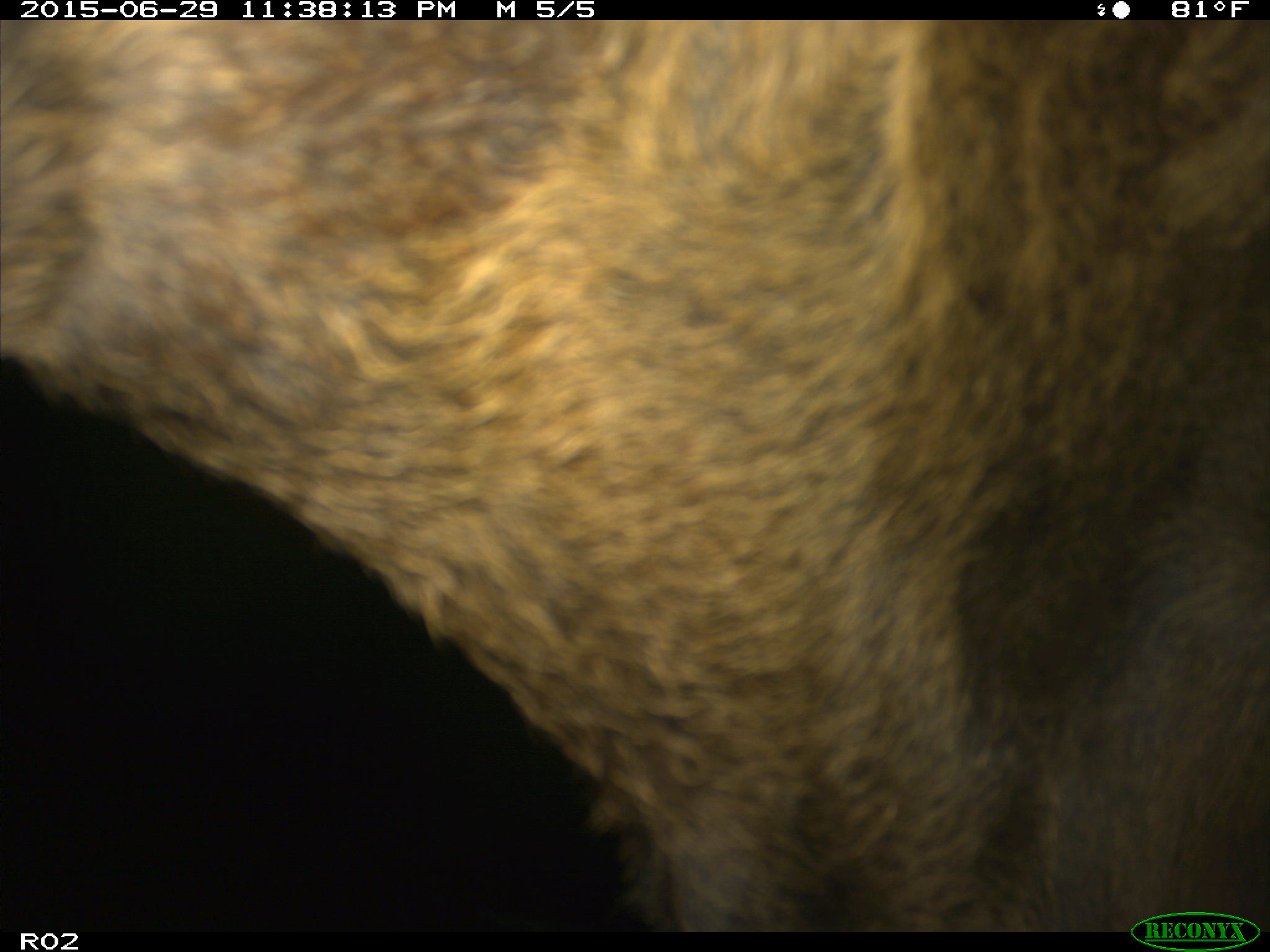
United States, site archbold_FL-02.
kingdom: Animalia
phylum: Chordata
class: Mammalia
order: Artiodactyla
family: Bovidae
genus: Bos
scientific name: Bos taurus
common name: domestic cow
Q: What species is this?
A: Bos taurus (domestic cow).